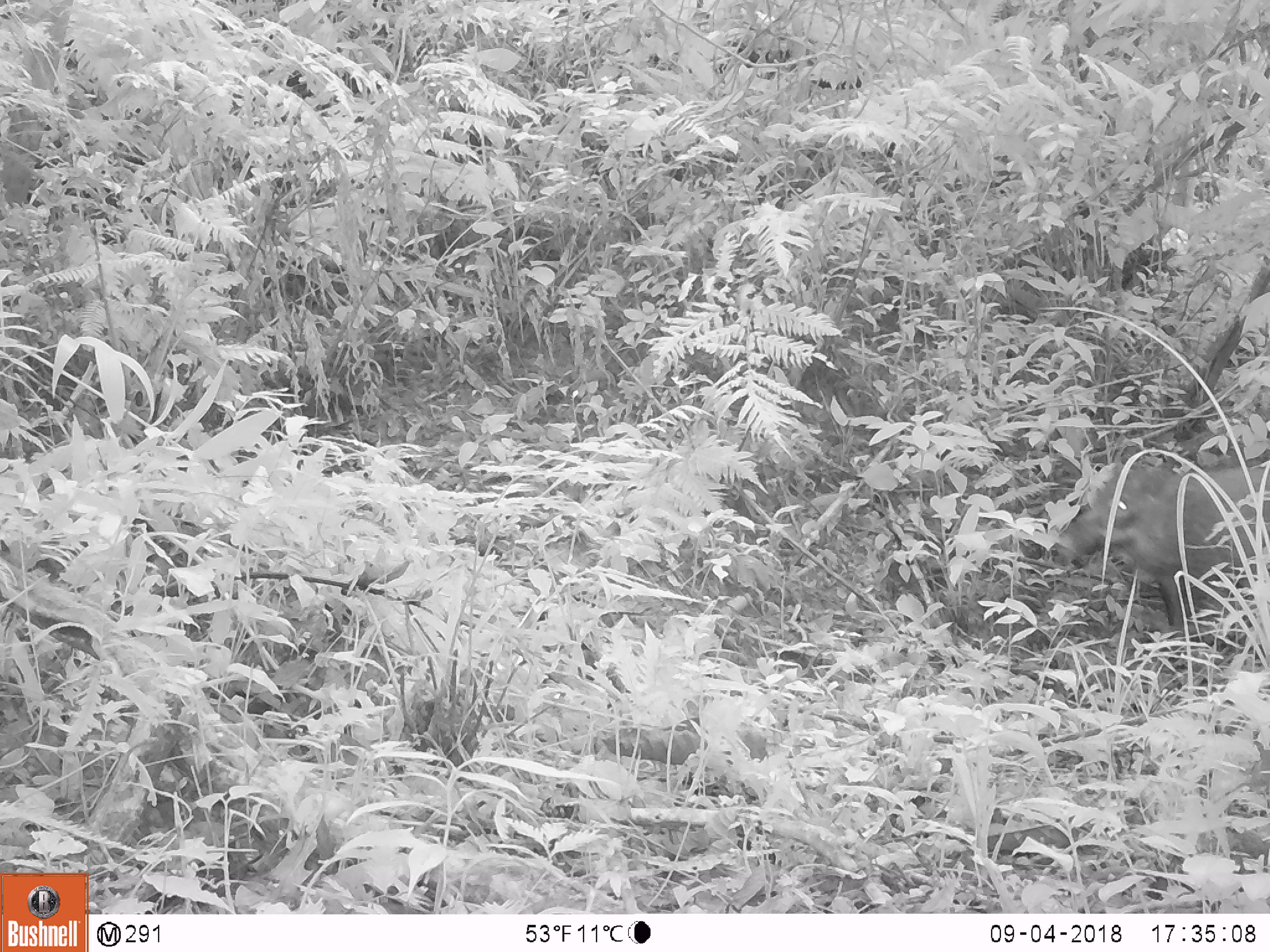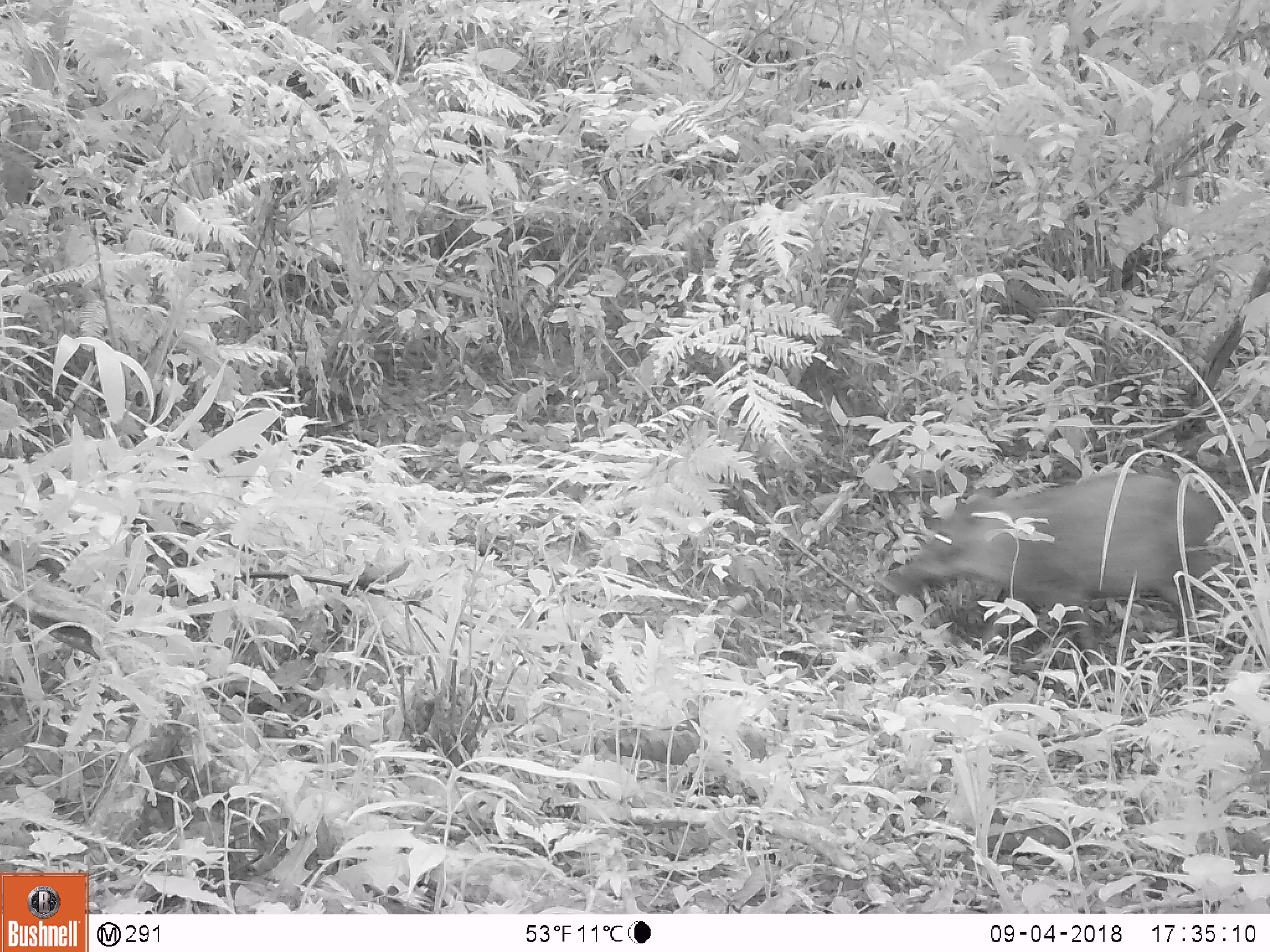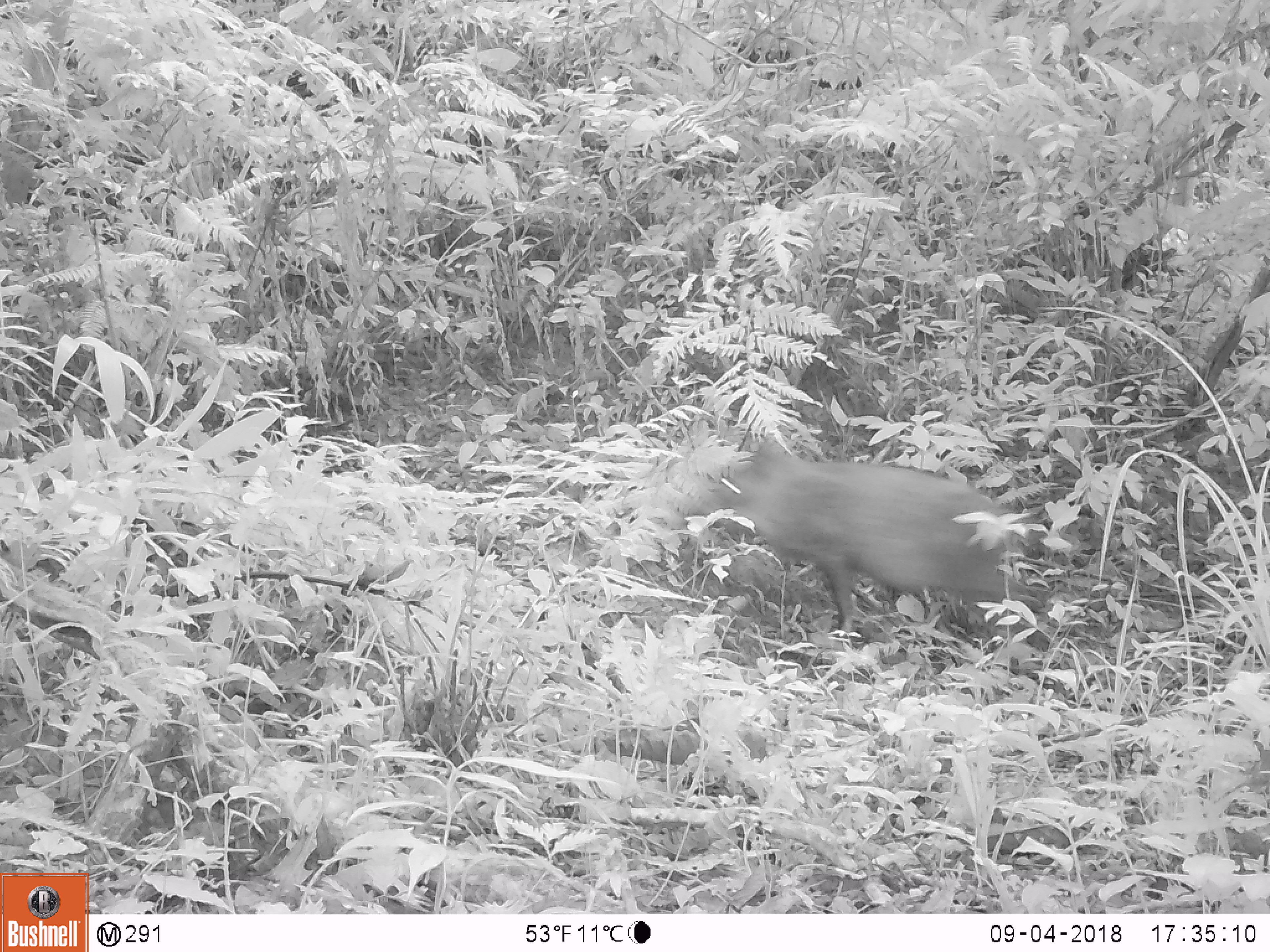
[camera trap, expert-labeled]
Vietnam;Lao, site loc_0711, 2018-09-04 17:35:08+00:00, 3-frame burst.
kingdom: Animalia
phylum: Chordata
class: Mammalia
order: Artiodactyla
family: Suidae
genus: Sus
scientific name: Sus scrofa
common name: eurasian wild pig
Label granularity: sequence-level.